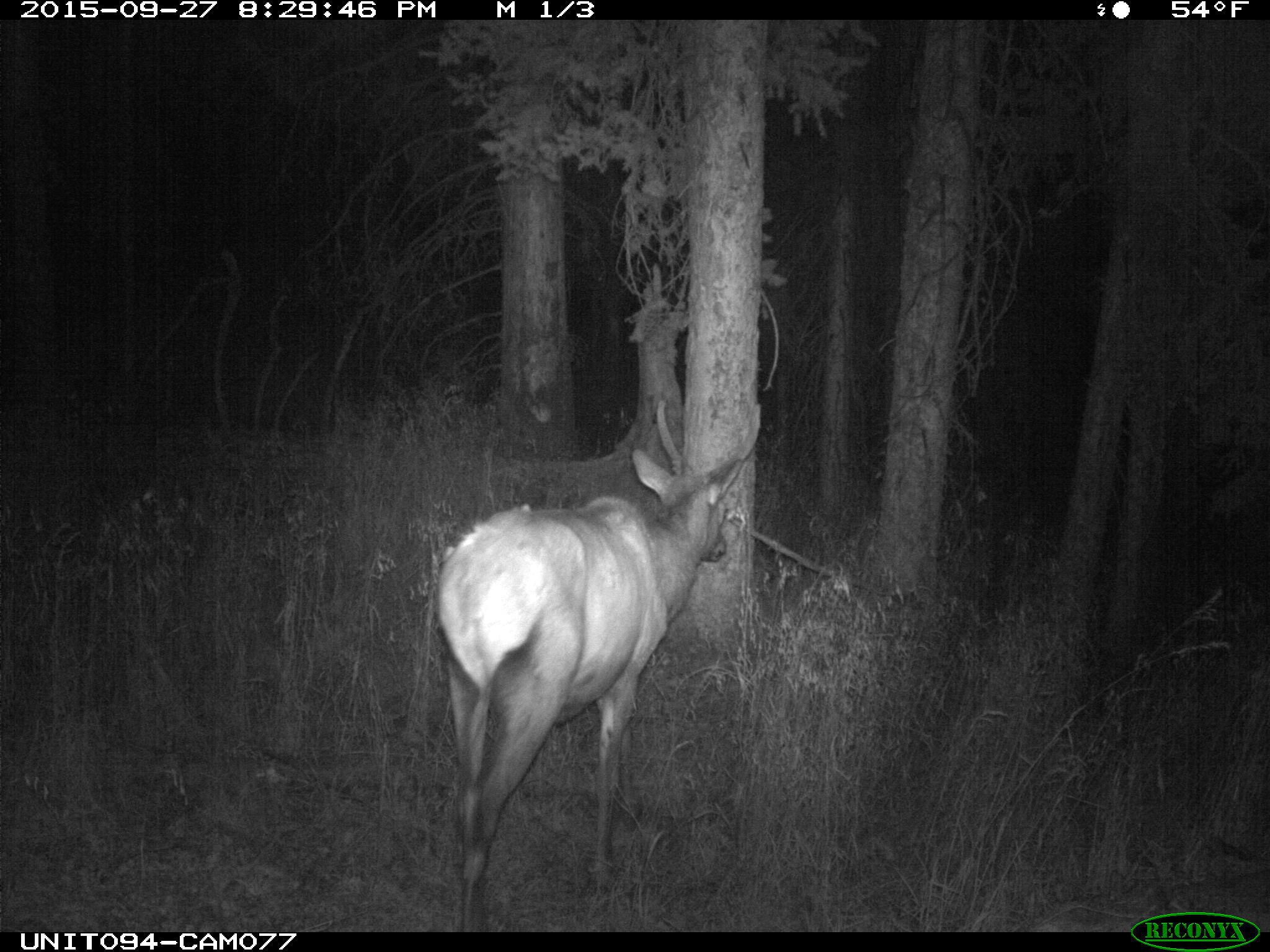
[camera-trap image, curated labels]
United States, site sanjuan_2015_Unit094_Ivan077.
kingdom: Animalia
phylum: Chordata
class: Mammalia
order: Artiodactyla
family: Cervidae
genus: Cervus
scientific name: Cervus elaphus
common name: red deer